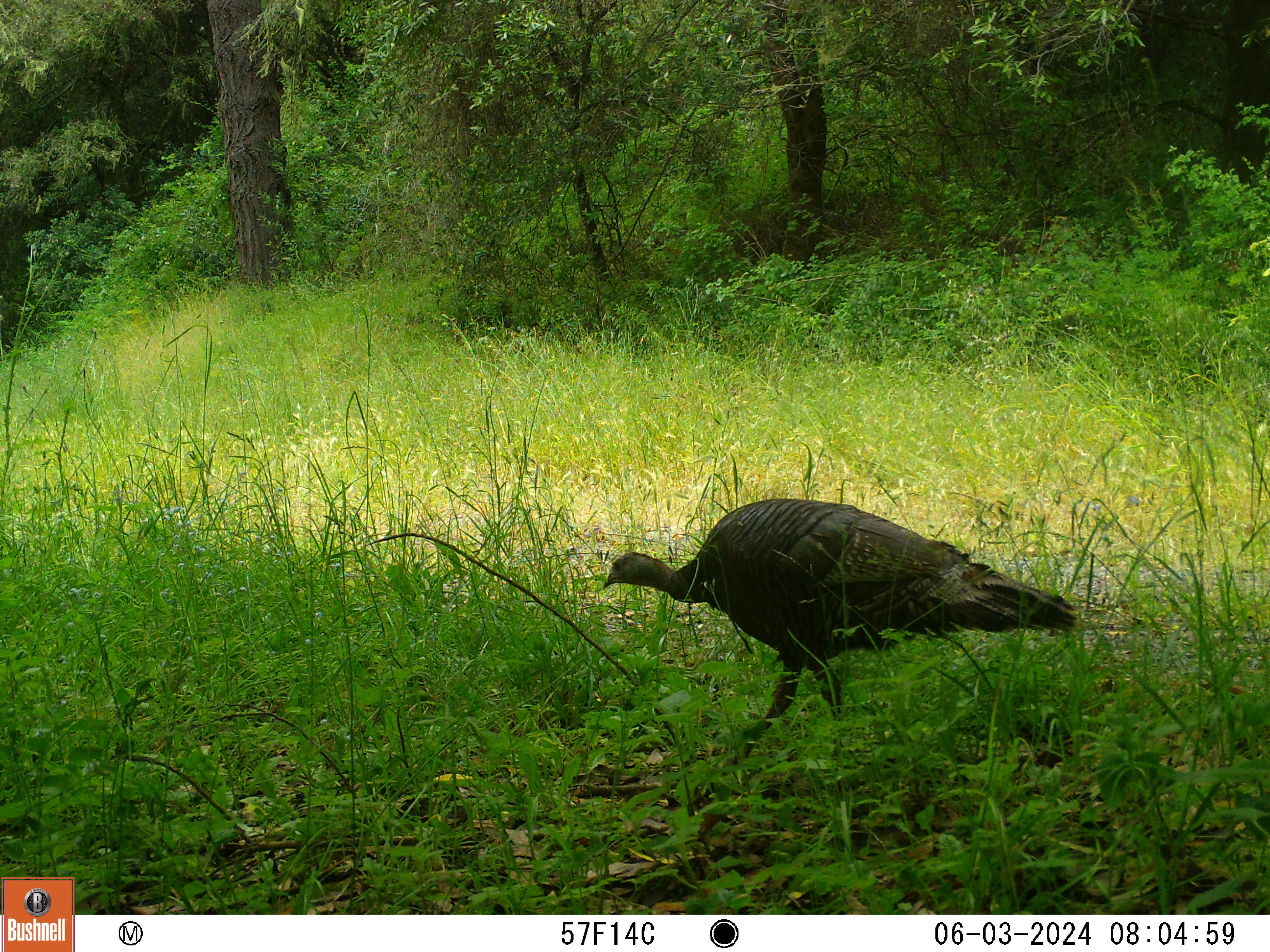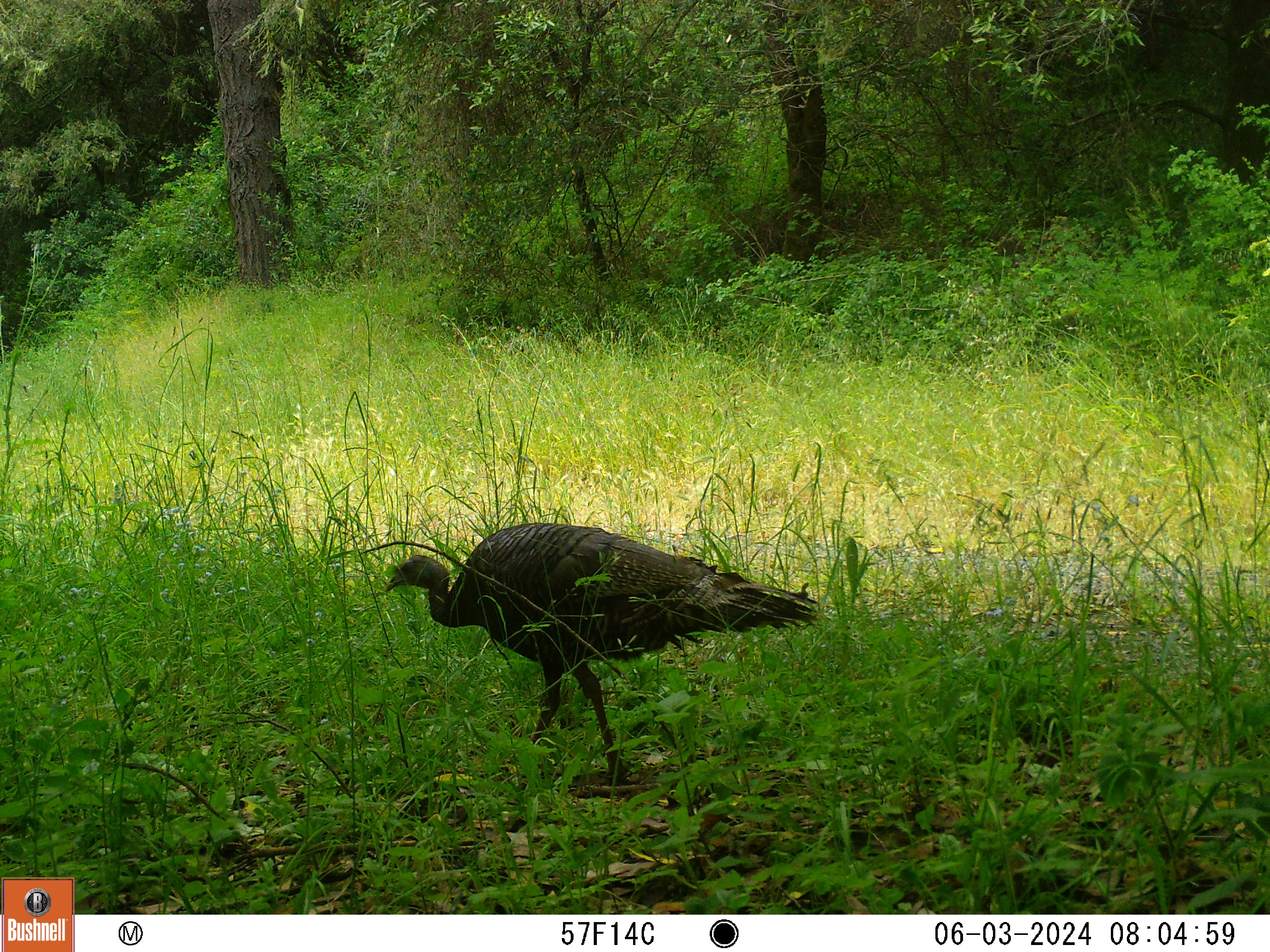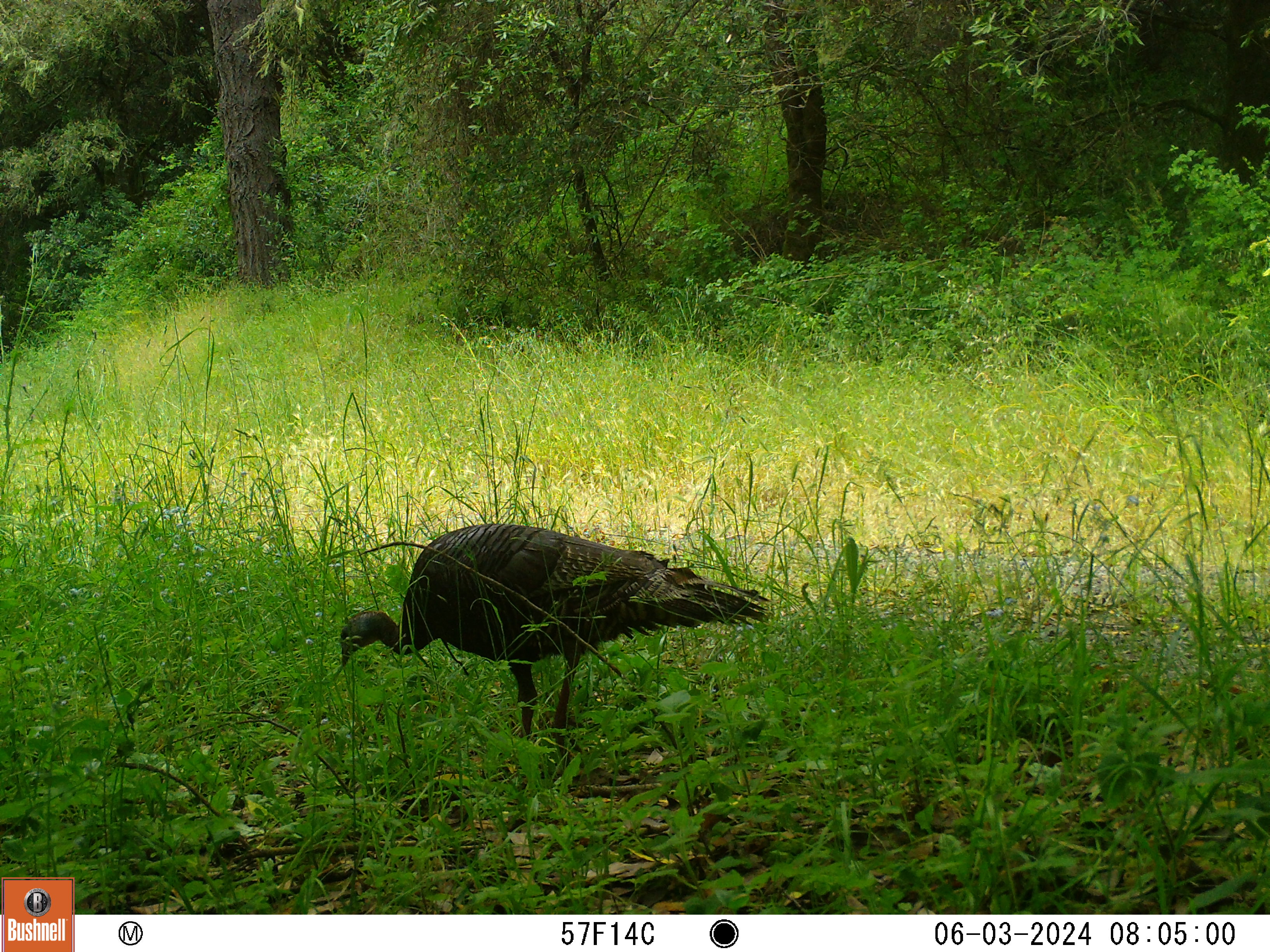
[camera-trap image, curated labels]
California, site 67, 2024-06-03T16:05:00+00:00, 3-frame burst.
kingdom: Animalia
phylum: Chordata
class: Aves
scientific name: Aves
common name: bird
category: unknown bird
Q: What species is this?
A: Unknown bird (bird) (Aves).